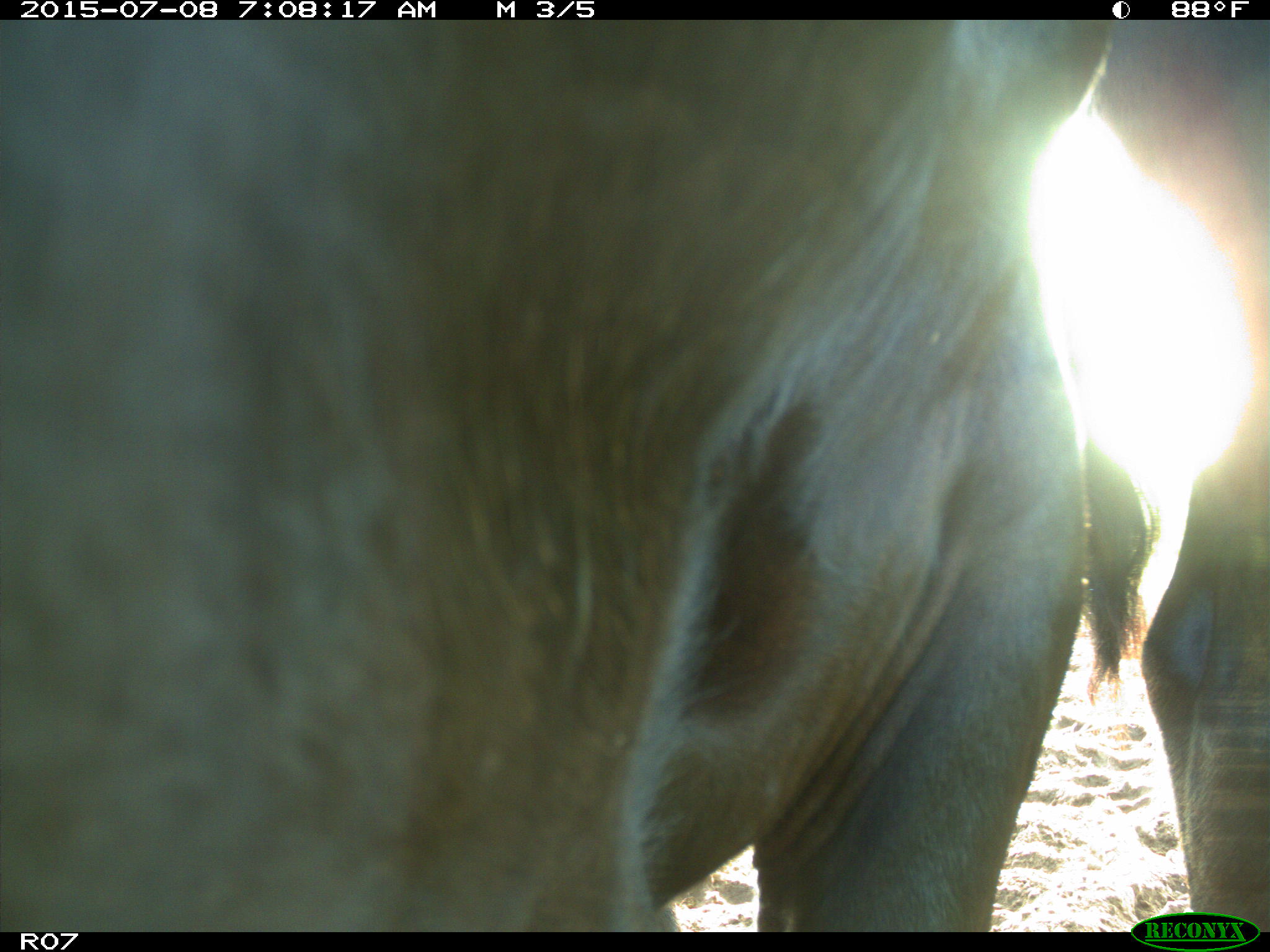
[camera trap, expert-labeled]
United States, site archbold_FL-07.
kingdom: Animalia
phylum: Chordata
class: Mammalia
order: Artiodactyla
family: Bovidae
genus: Bos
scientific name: Bos taurus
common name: domestic cow